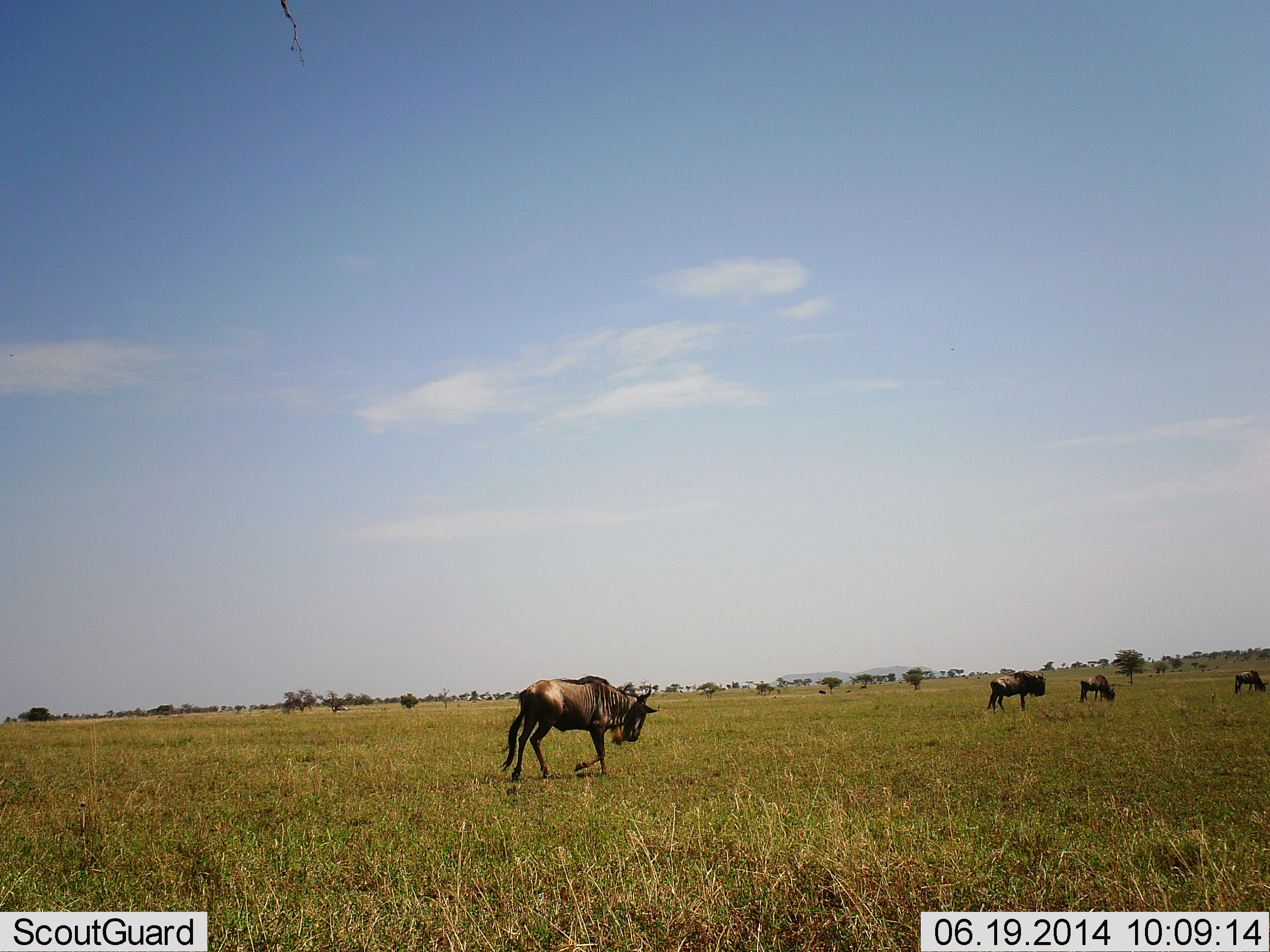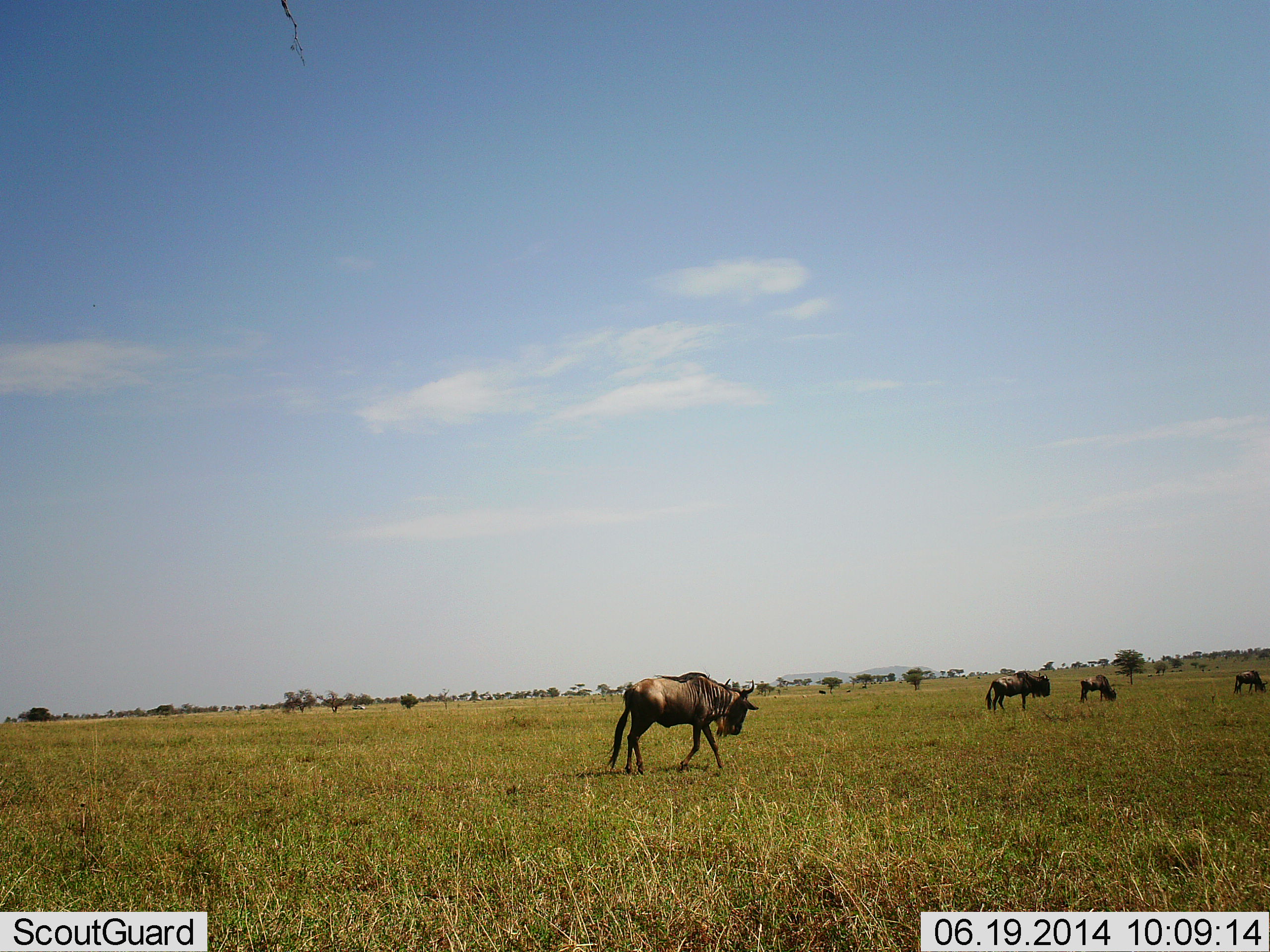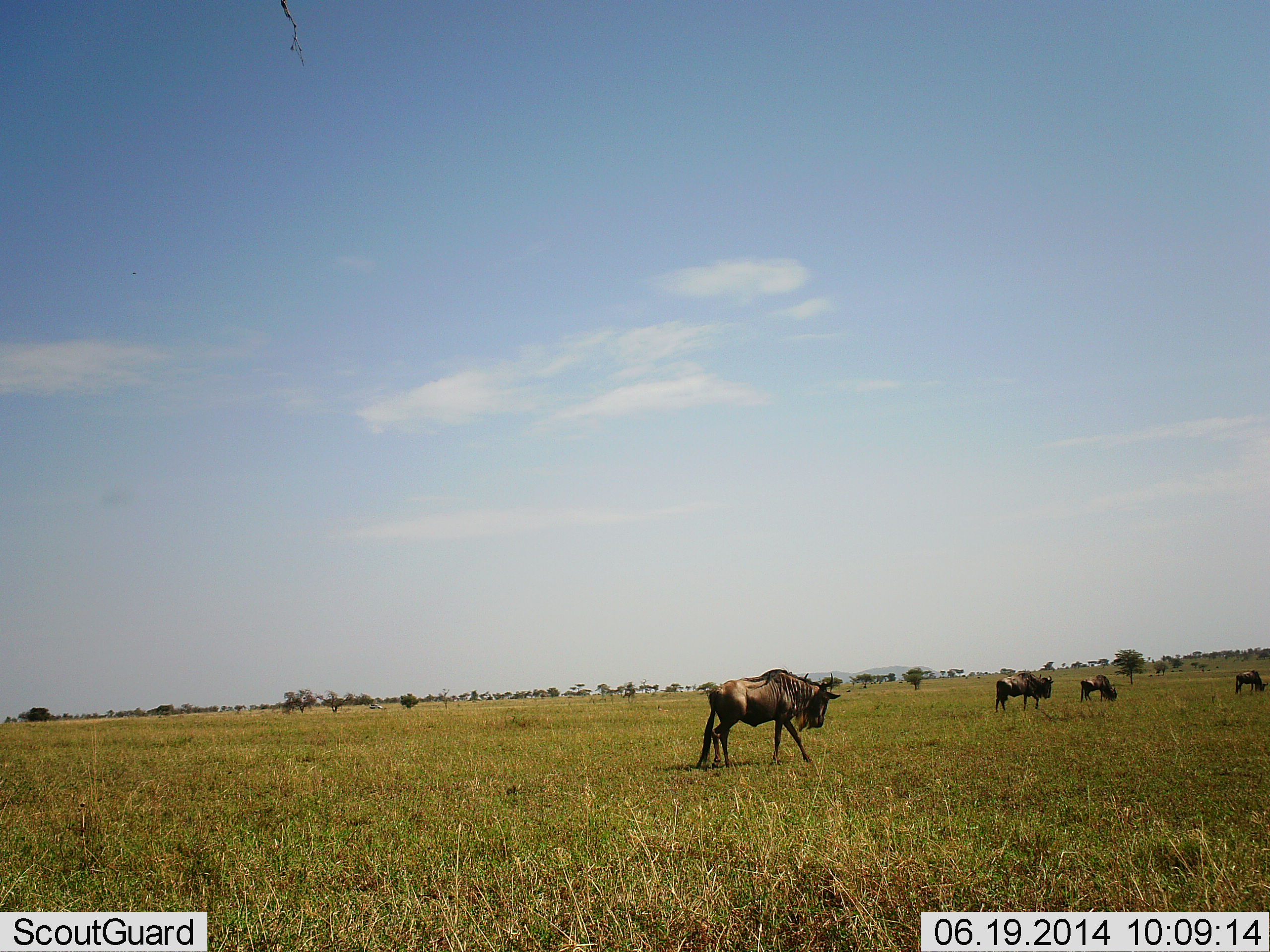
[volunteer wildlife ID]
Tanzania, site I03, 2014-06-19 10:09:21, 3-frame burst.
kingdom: Animalia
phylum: Chordata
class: Mammalia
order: Artiodactyla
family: Bovidae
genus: Connochaetes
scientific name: Connochaetes taurinus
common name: blue wildebeest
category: wildebeest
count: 4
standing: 57%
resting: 0%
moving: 100%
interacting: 0%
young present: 0%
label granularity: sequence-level